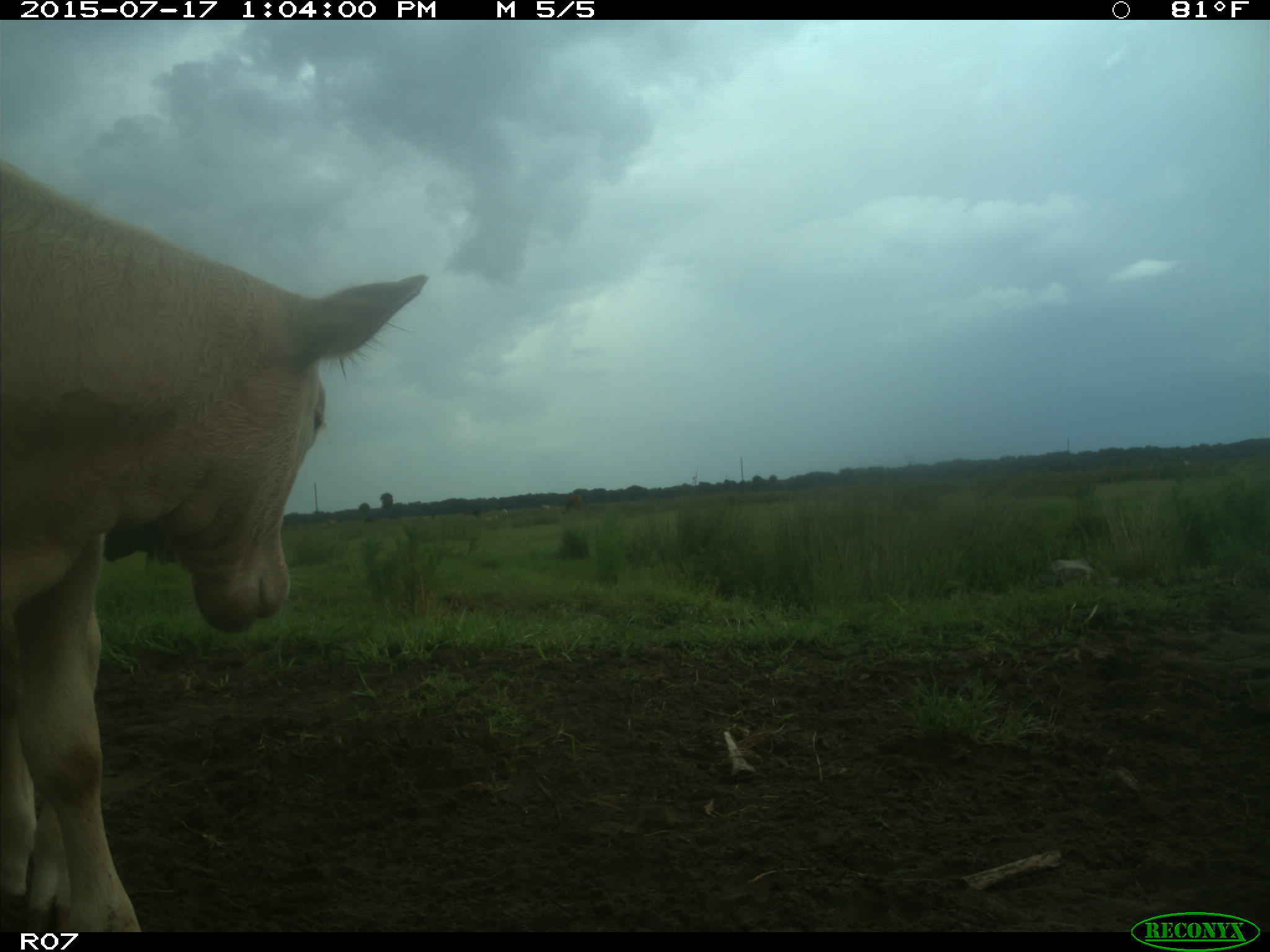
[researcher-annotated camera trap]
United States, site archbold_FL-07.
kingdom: Animalia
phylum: Chordata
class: Mammalia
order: Artiodactyla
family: Bovidae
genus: Bos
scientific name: Bos taurus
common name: domestic cow